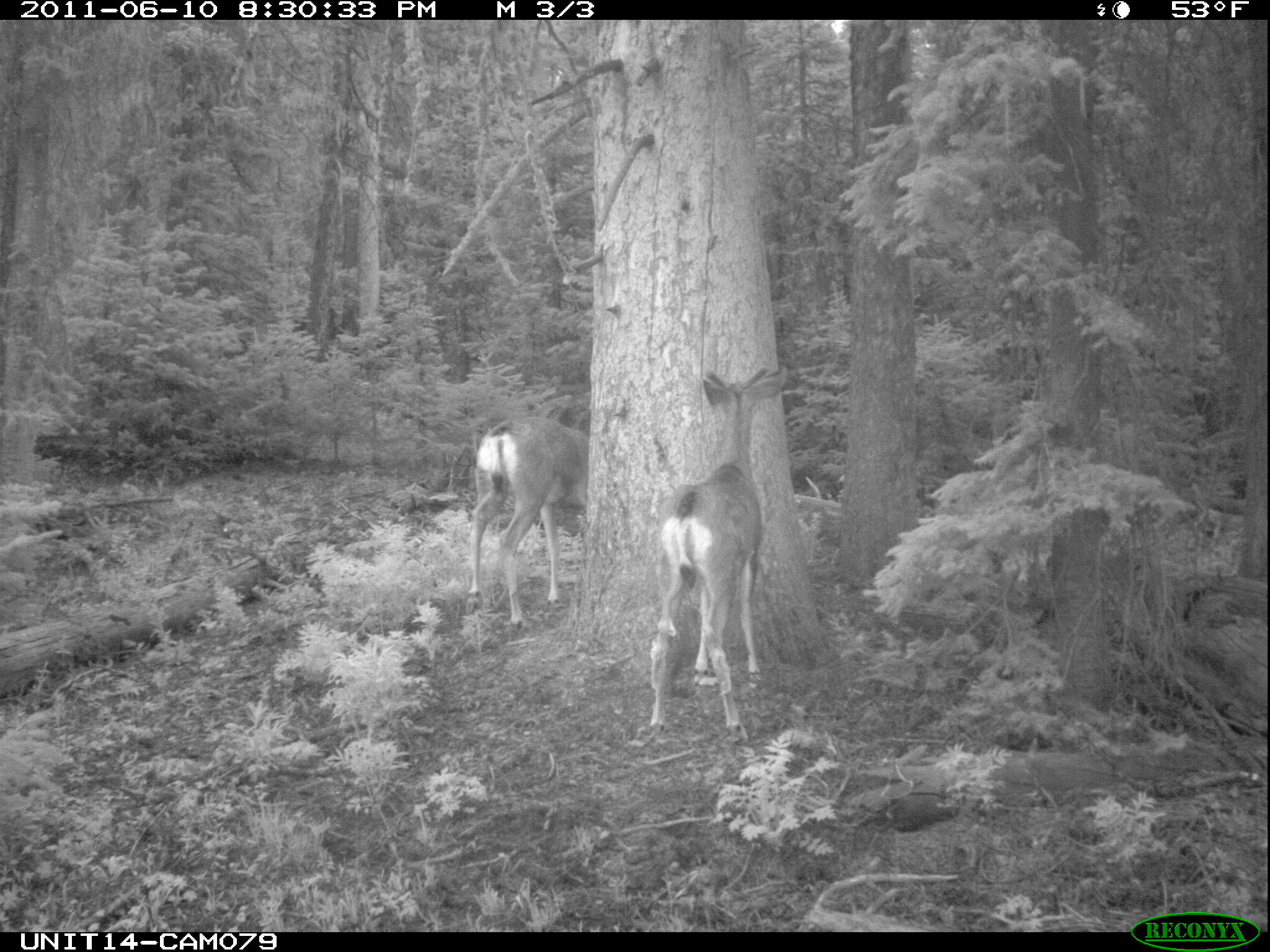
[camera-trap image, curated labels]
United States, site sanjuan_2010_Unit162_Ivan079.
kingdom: Animalia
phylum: Chordata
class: Mammalia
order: Artiodactyla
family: Cervidae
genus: Odocoileus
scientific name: Odocoileus hemionus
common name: mule deer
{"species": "Odocoileus hemionus (mule deer)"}